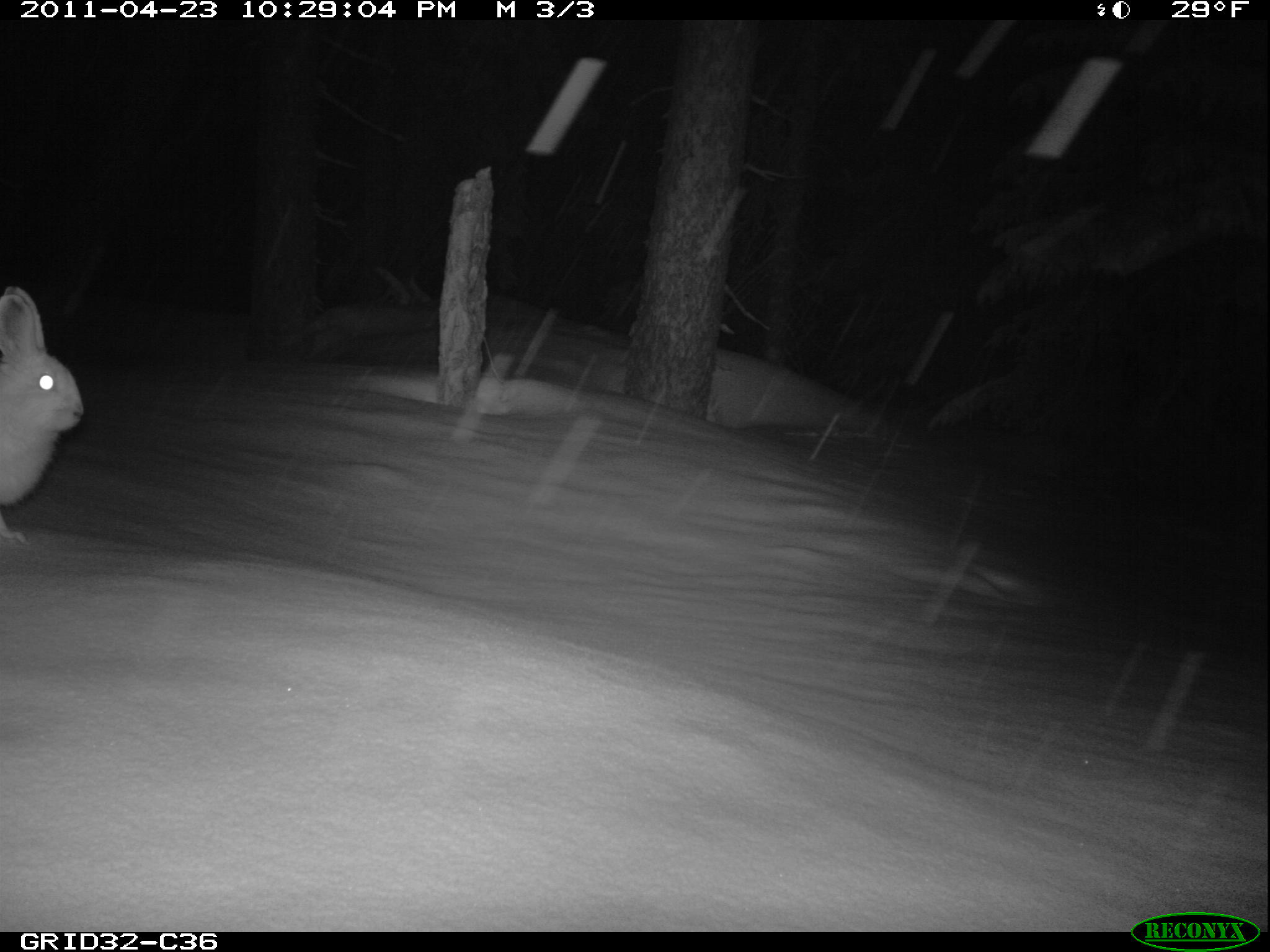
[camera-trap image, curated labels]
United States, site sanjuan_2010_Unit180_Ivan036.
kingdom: Animalia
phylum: Chordata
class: Mammalia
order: Lagomorpha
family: Leporidae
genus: Lepus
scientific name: Lepus americanus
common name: snowshoe hare